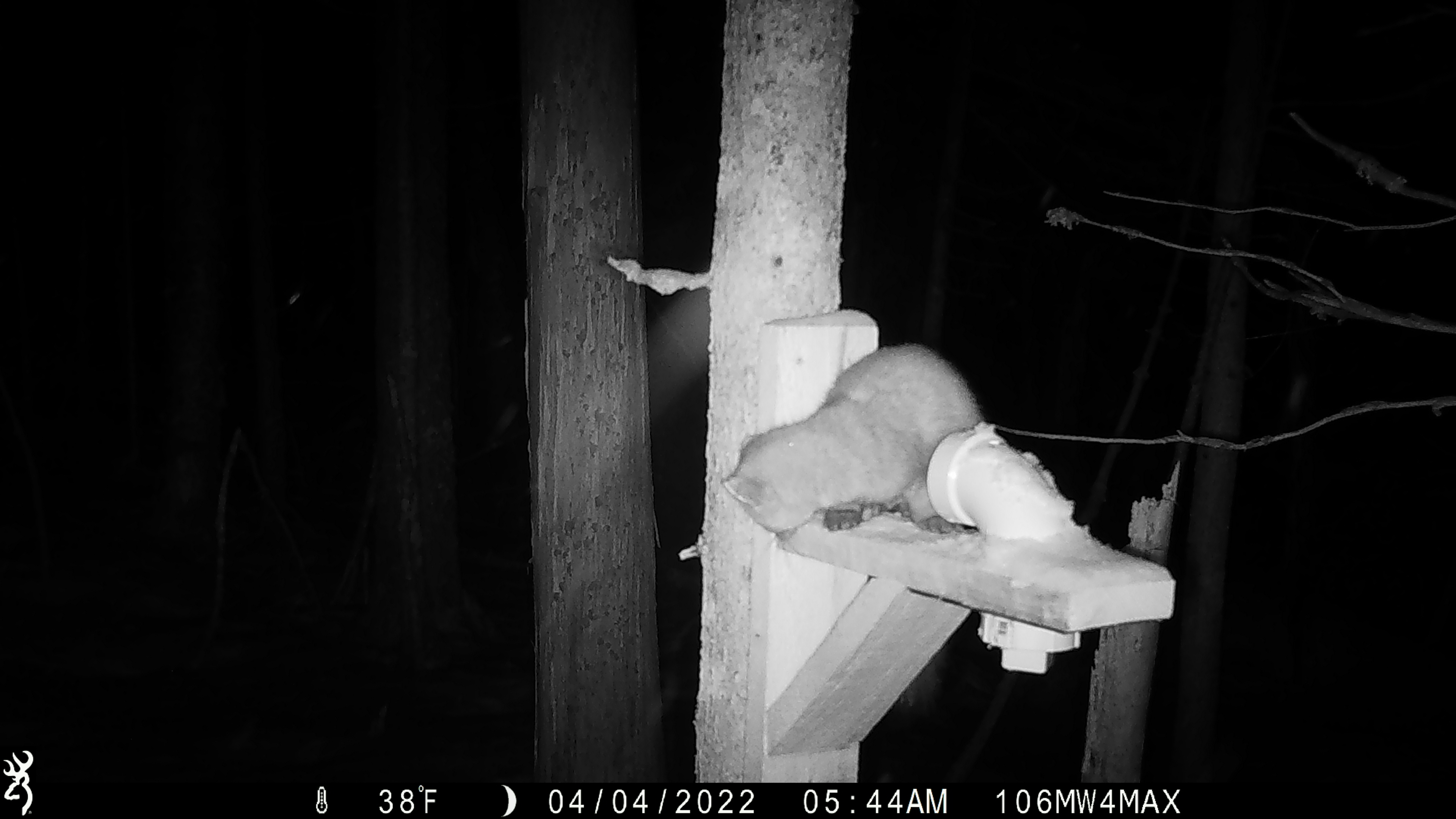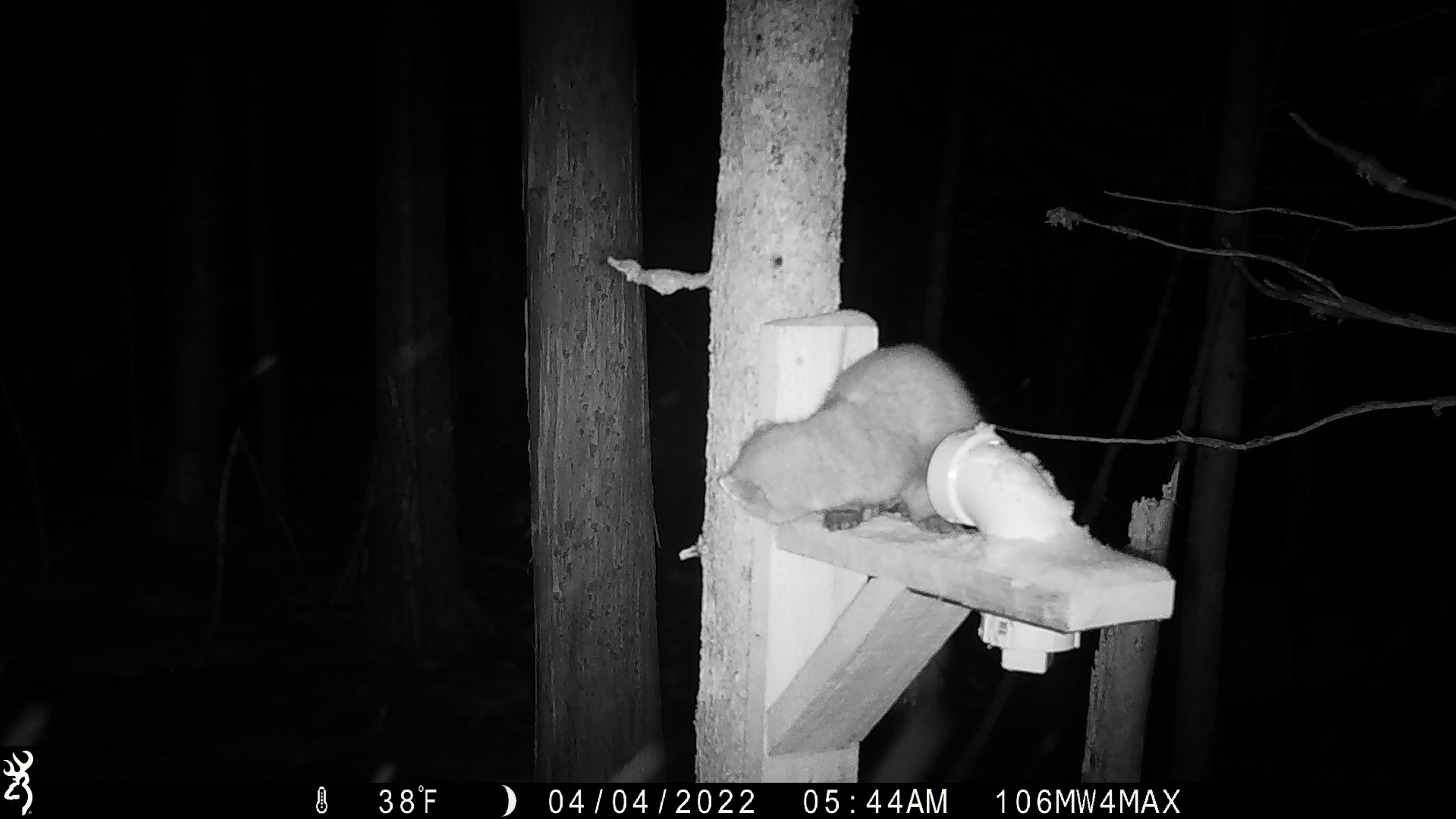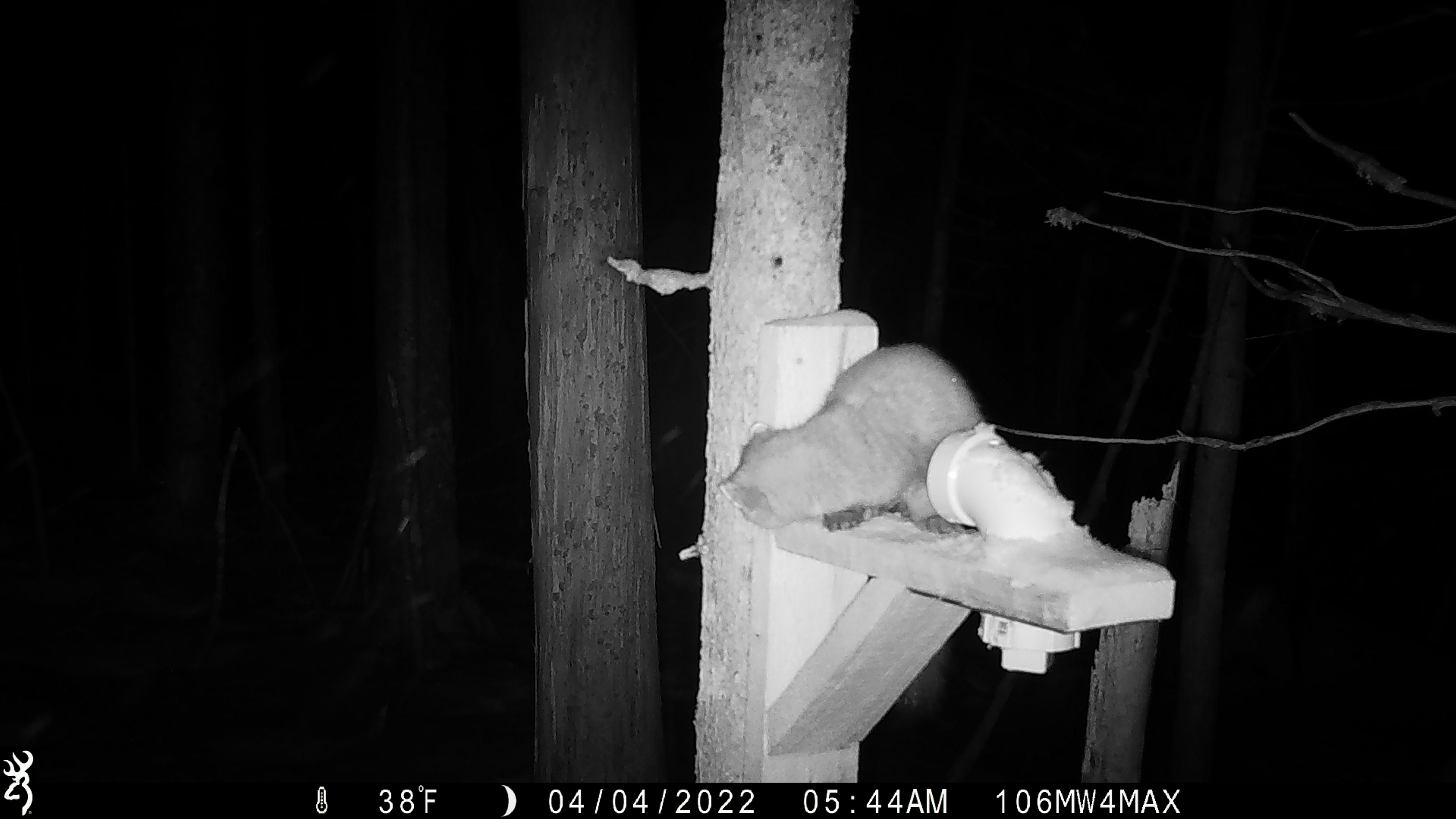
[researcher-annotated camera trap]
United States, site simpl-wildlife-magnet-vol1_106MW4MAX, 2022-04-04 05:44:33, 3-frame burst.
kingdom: Animalia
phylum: Chordata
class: Mammalia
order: Carnivora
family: Mustelidae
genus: Martes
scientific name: Martes americana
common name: american marten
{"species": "american marten (Martes americana)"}